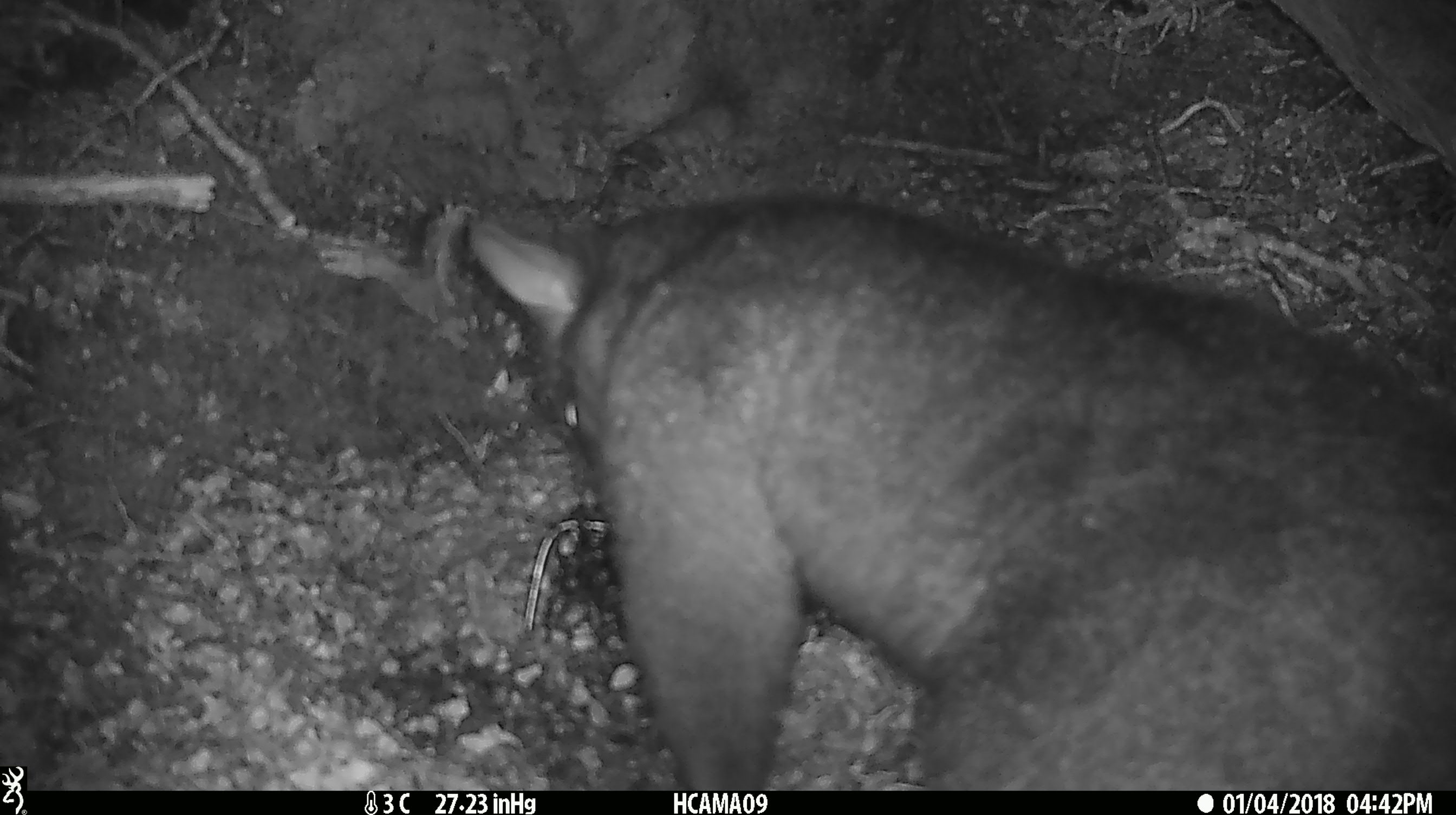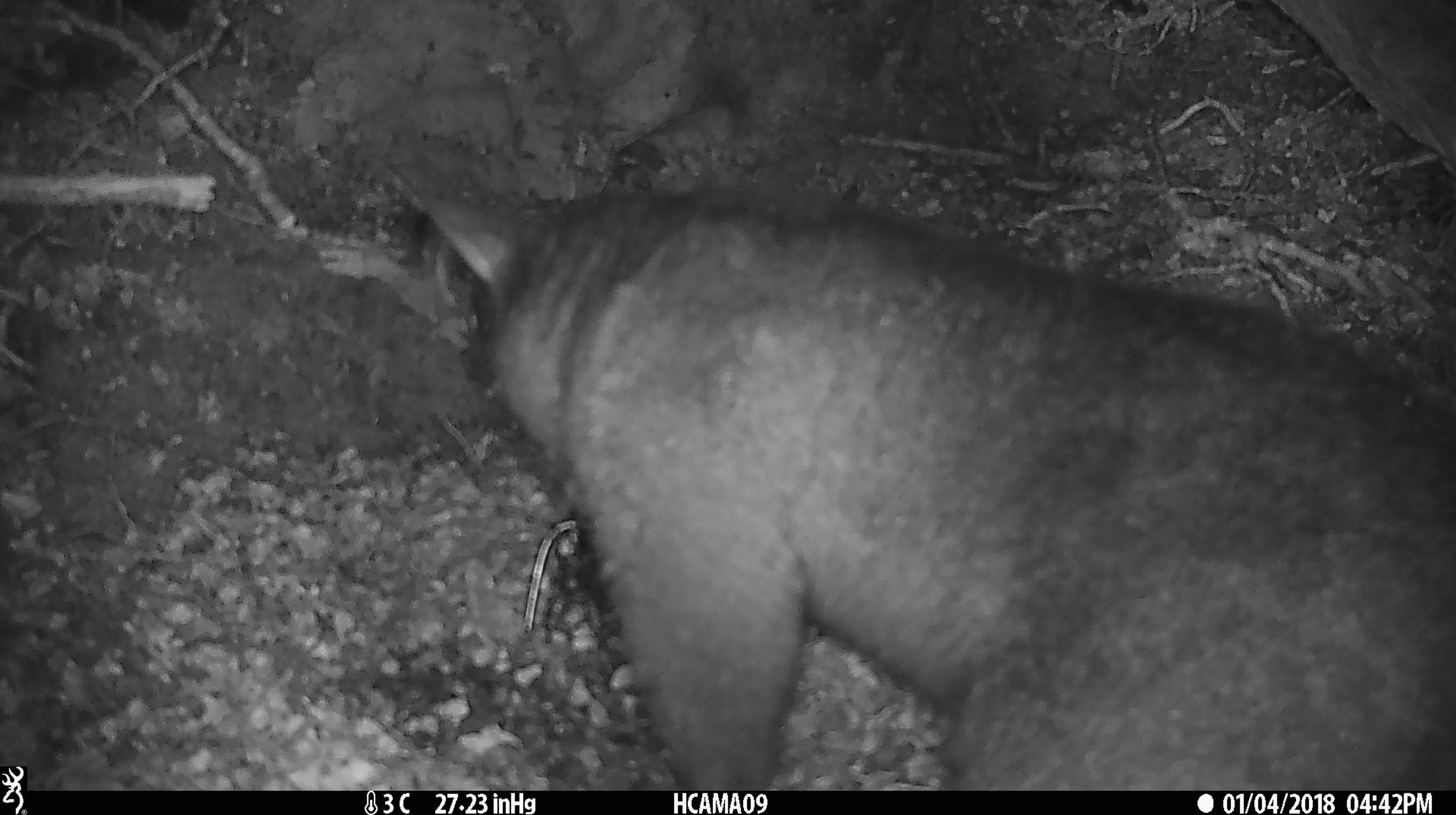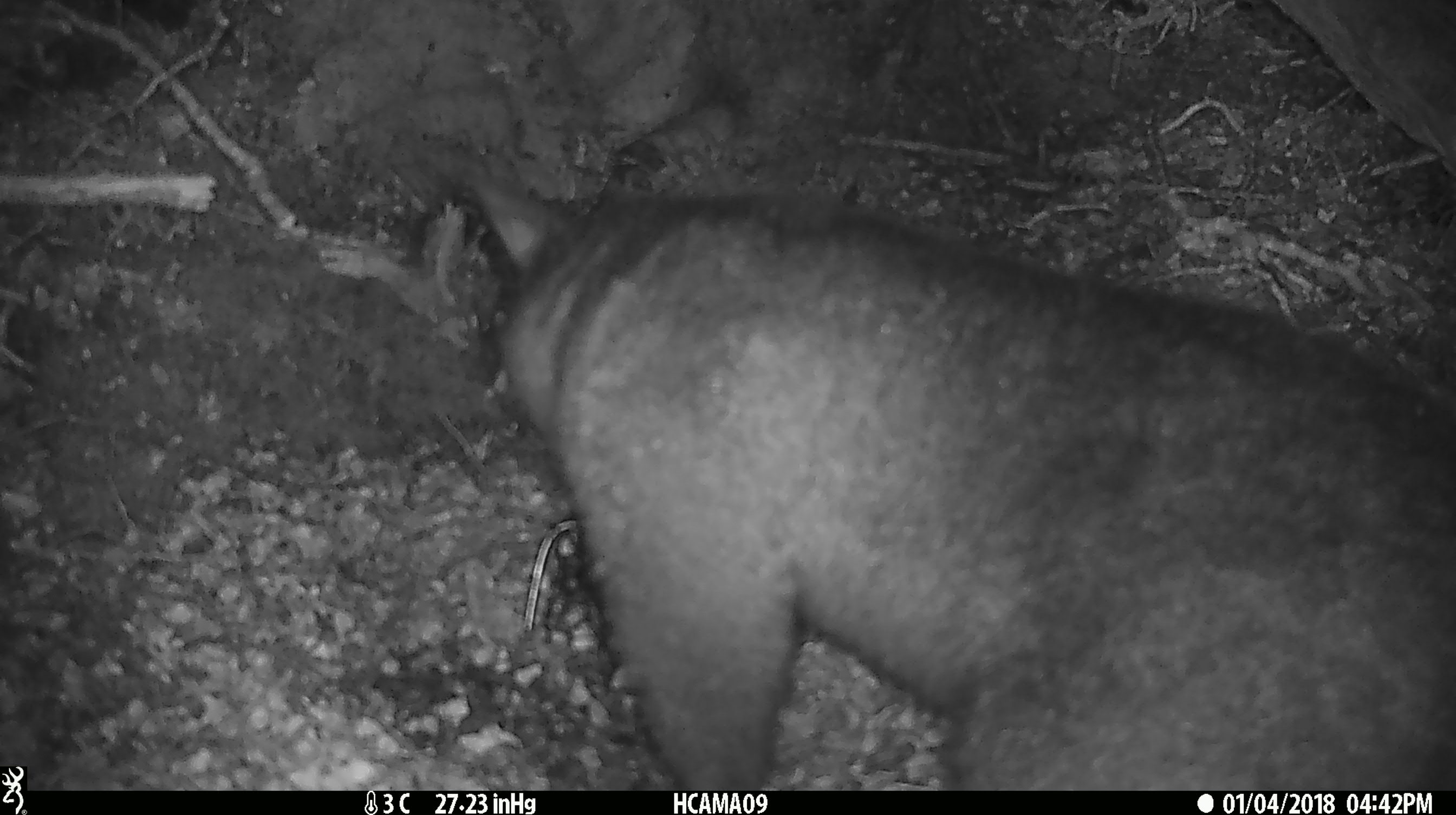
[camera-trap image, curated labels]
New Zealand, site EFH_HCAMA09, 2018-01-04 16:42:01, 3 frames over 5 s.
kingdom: Animalia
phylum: Chordata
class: Mammalia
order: Diprotodontia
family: Phalangeridae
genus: Trichosurus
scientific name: Trichosurus vulpecula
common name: common brushtail possum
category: possum